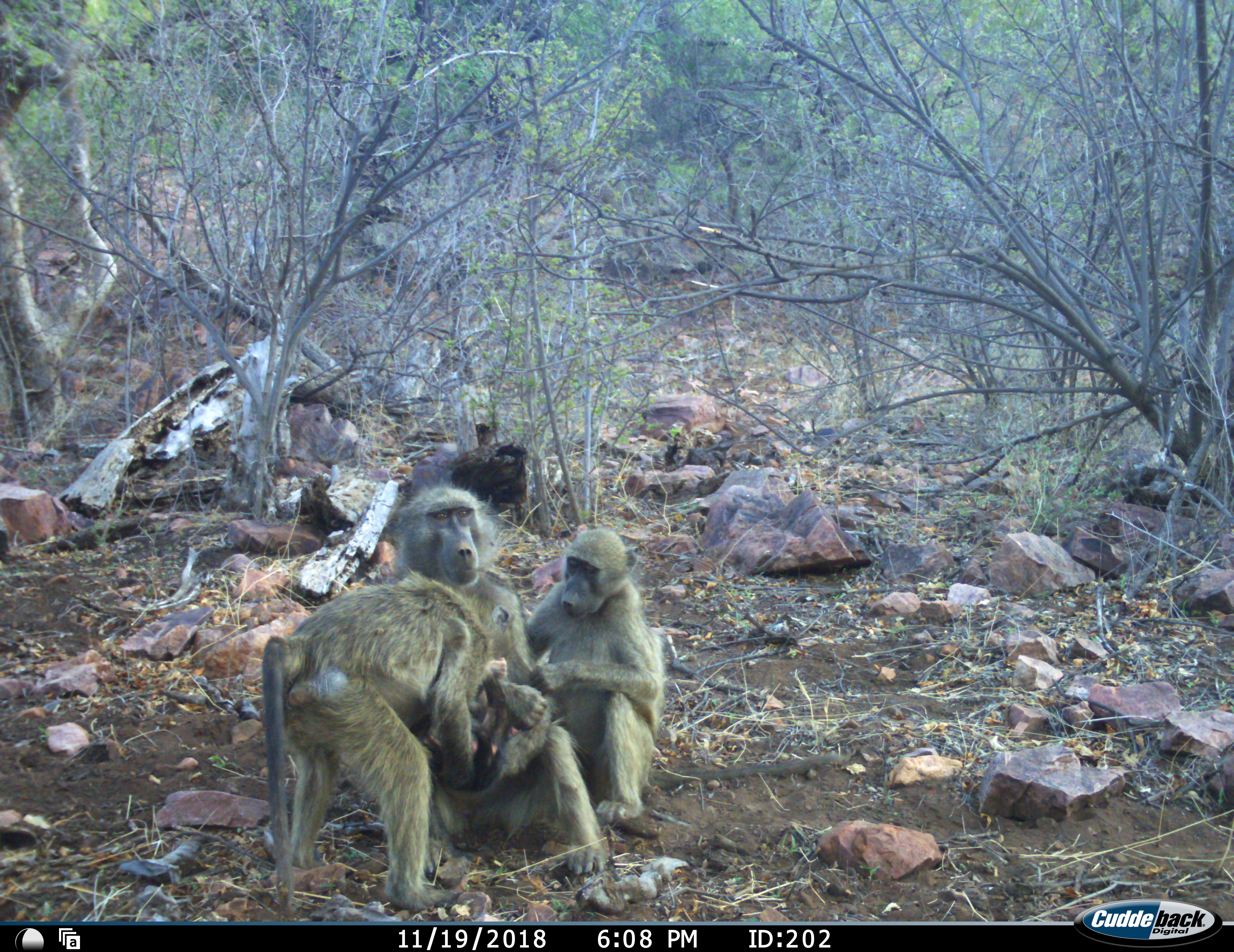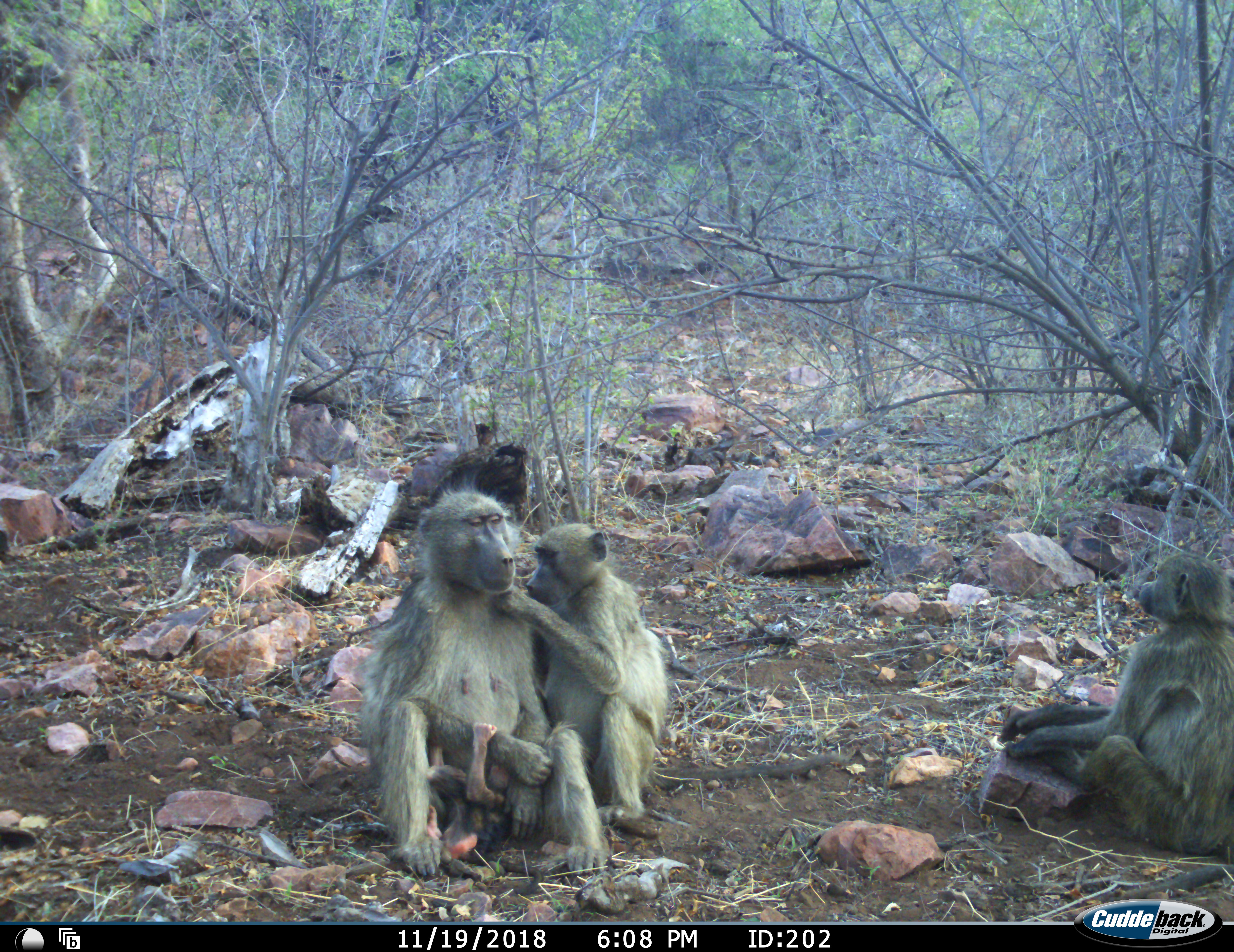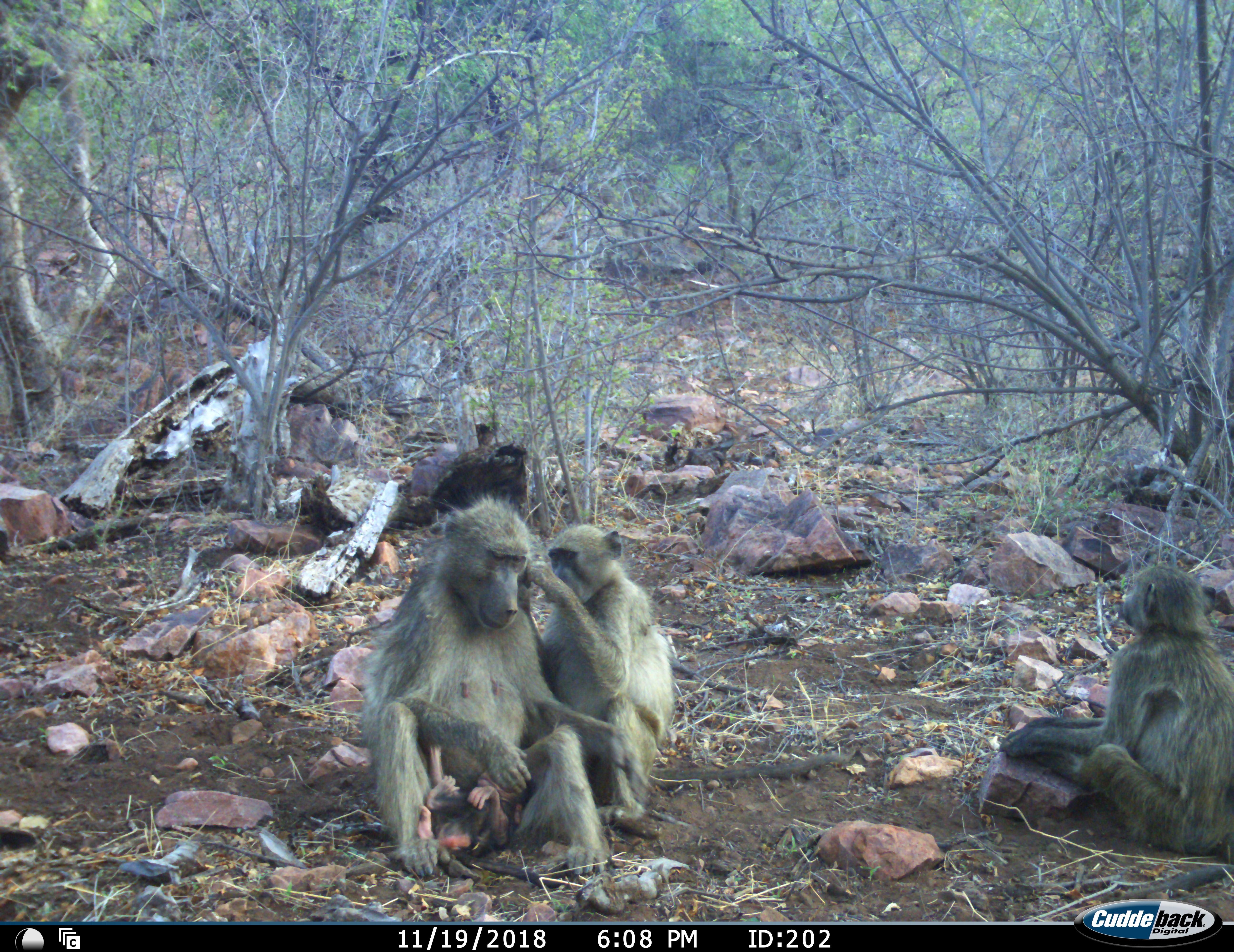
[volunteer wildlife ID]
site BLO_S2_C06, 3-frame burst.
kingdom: Animalia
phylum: Chordata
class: Mammalia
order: Primates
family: Cercopithecidae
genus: Papio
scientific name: Papio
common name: baboon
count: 4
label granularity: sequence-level